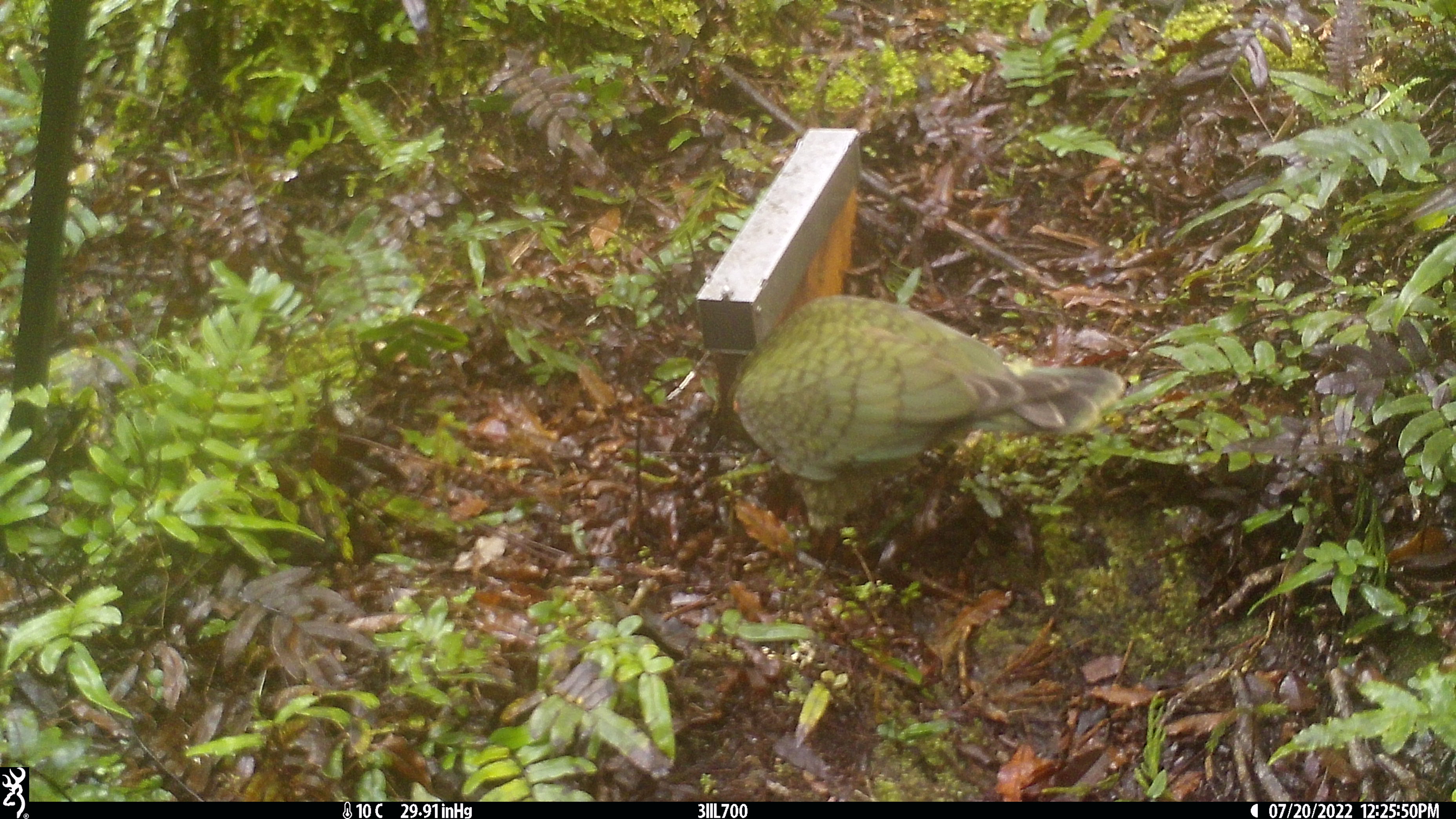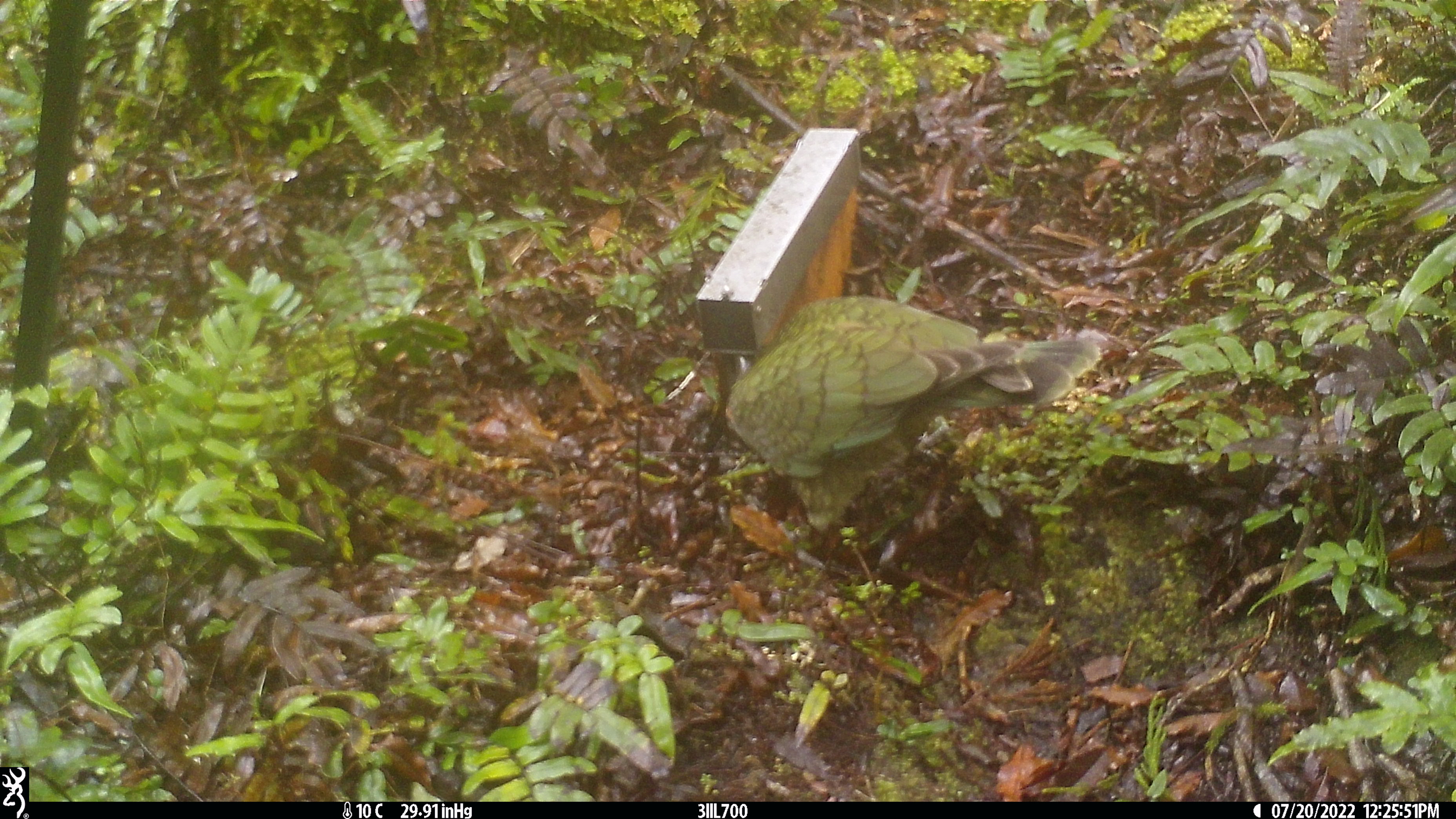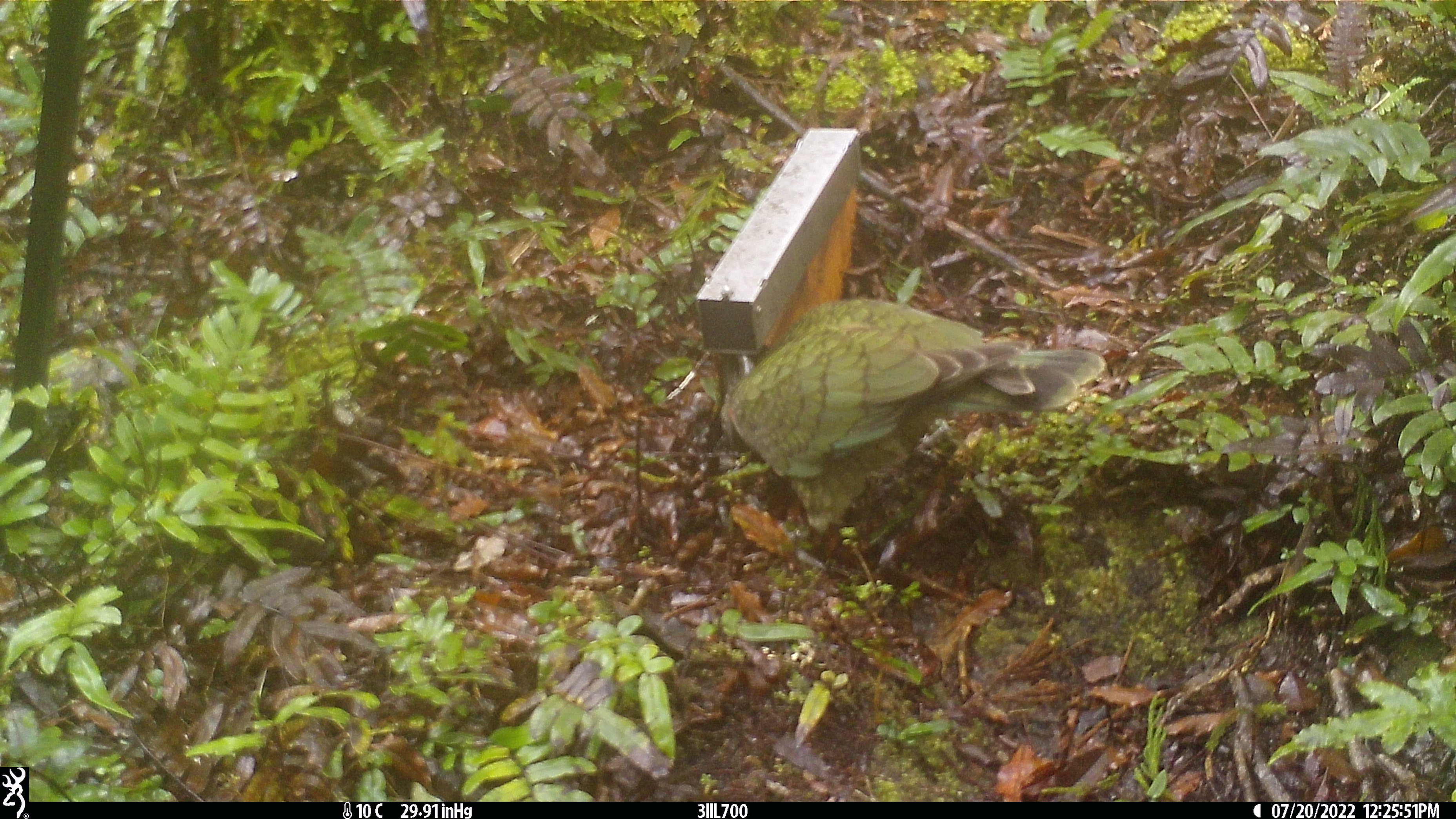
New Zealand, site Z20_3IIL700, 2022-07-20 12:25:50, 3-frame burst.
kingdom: Animalia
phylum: Chordata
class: Aves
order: Psittaciformes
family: Strigopidae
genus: Nestor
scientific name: Nestor notabilis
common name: kea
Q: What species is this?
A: Kea (Nestor notabilis).